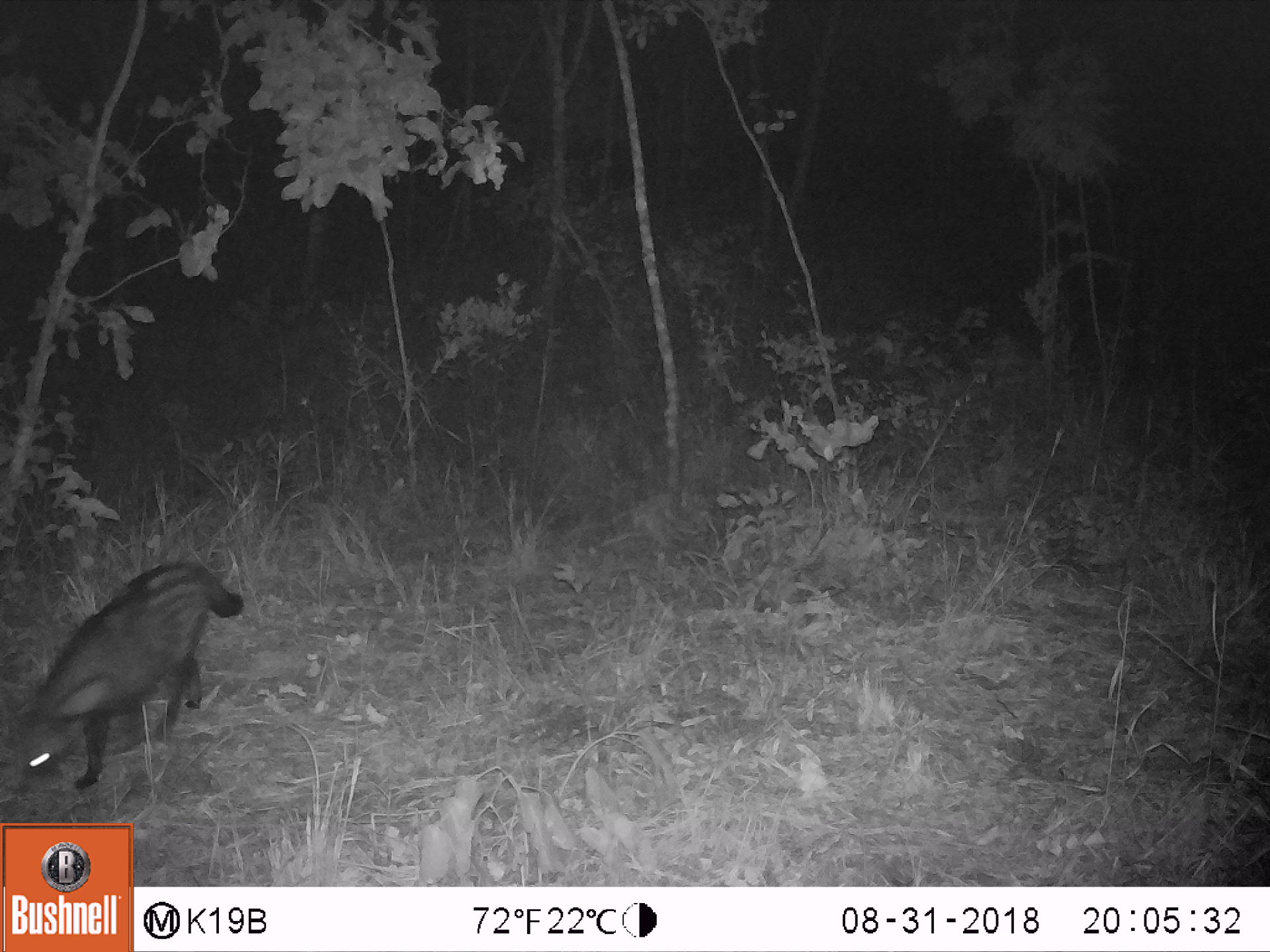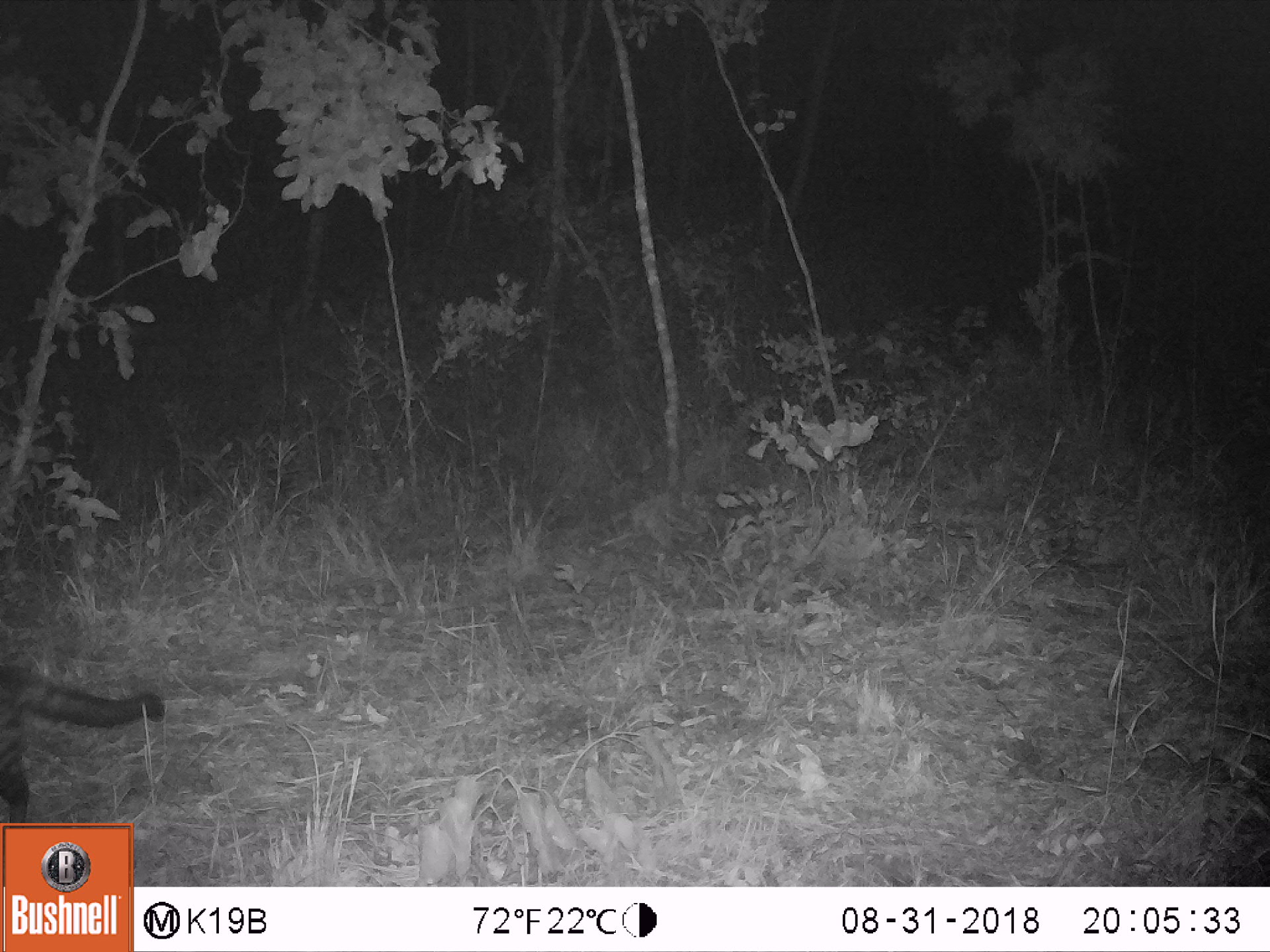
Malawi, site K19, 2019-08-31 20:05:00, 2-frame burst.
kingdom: Animalia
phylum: Chordata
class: Mammalia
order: Carnivora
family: Viverridae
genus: Civettictis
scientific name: Civettictis civetta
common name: african civet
African civet (Civettictis civetta), count 1.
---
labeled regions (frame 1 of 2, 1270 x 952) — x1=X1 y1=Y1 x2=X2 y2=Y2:
african civet: x1=0 y1=558 x2=248 y2=803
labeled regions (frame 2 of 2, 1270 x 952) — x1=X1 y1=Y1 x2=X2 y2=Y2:
african civet: x1=2 y1=663 x2=163 y2=821